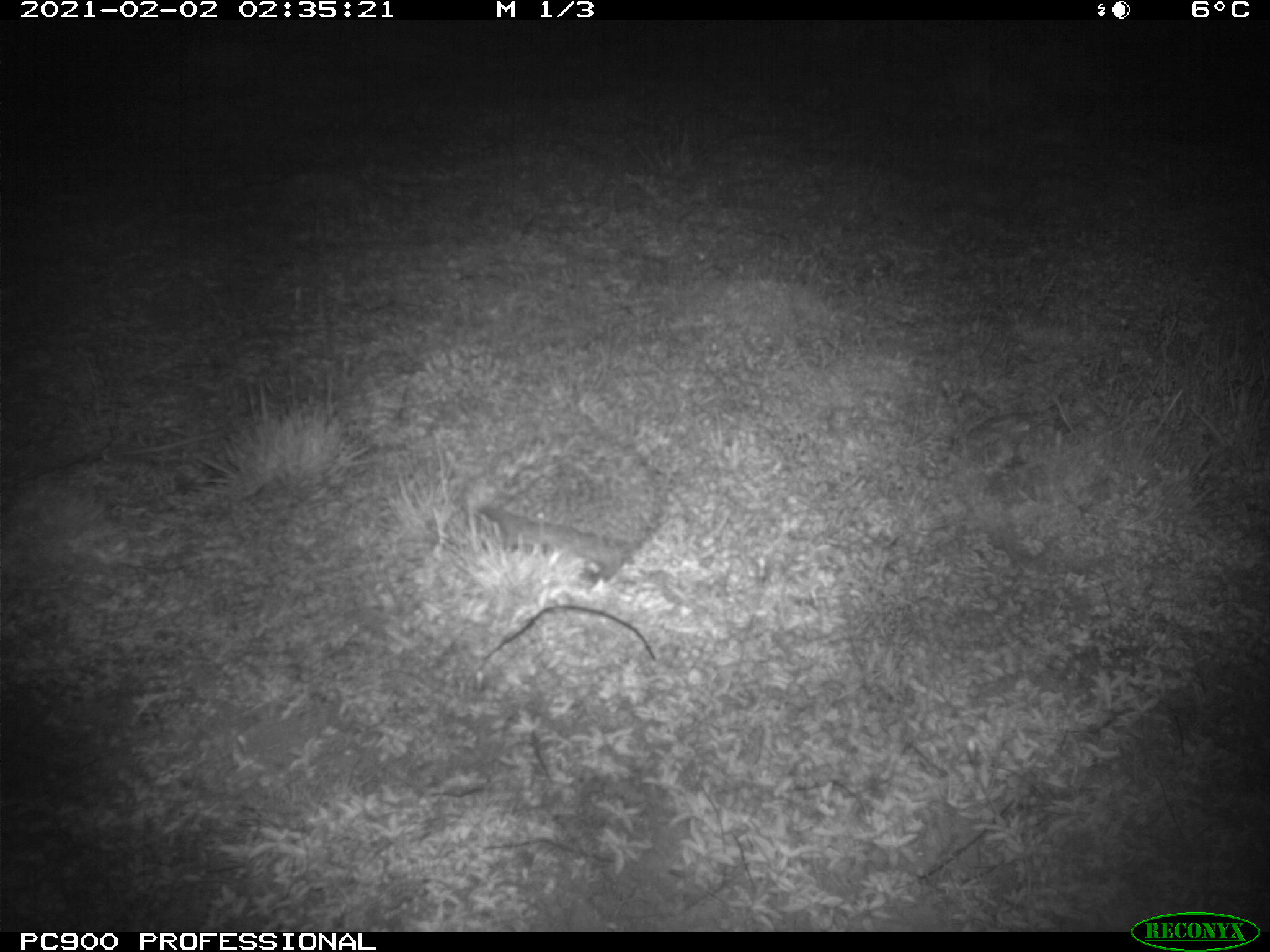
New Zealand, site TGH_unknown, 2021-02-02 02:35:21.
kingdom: Animalia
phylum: Chordata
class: Mammalia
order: Eulipotyphla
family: Erinaceidae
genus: Erinaceus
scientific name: Erinaceus europaeus europaeus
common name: european hedgehog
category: hedgehog